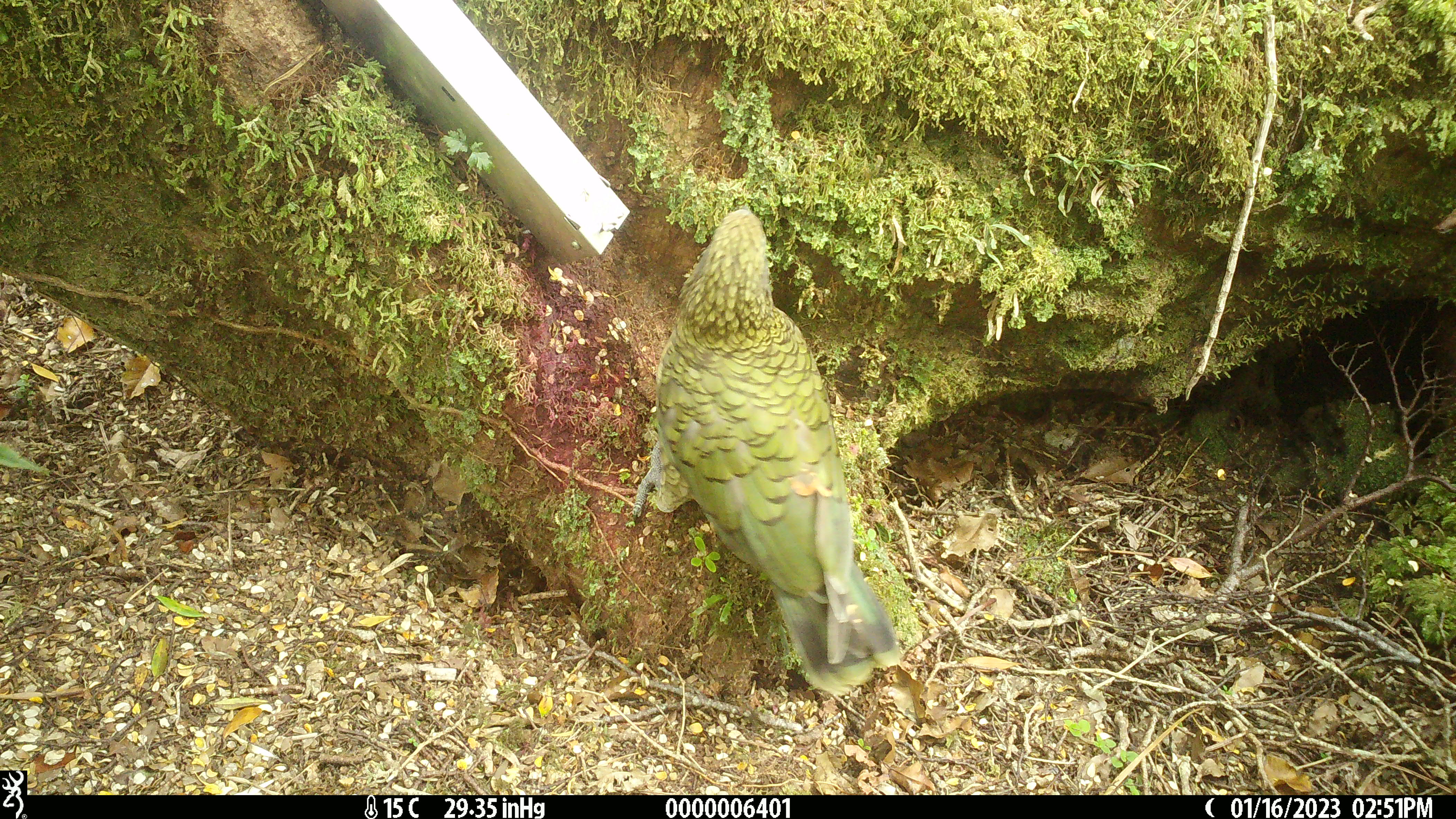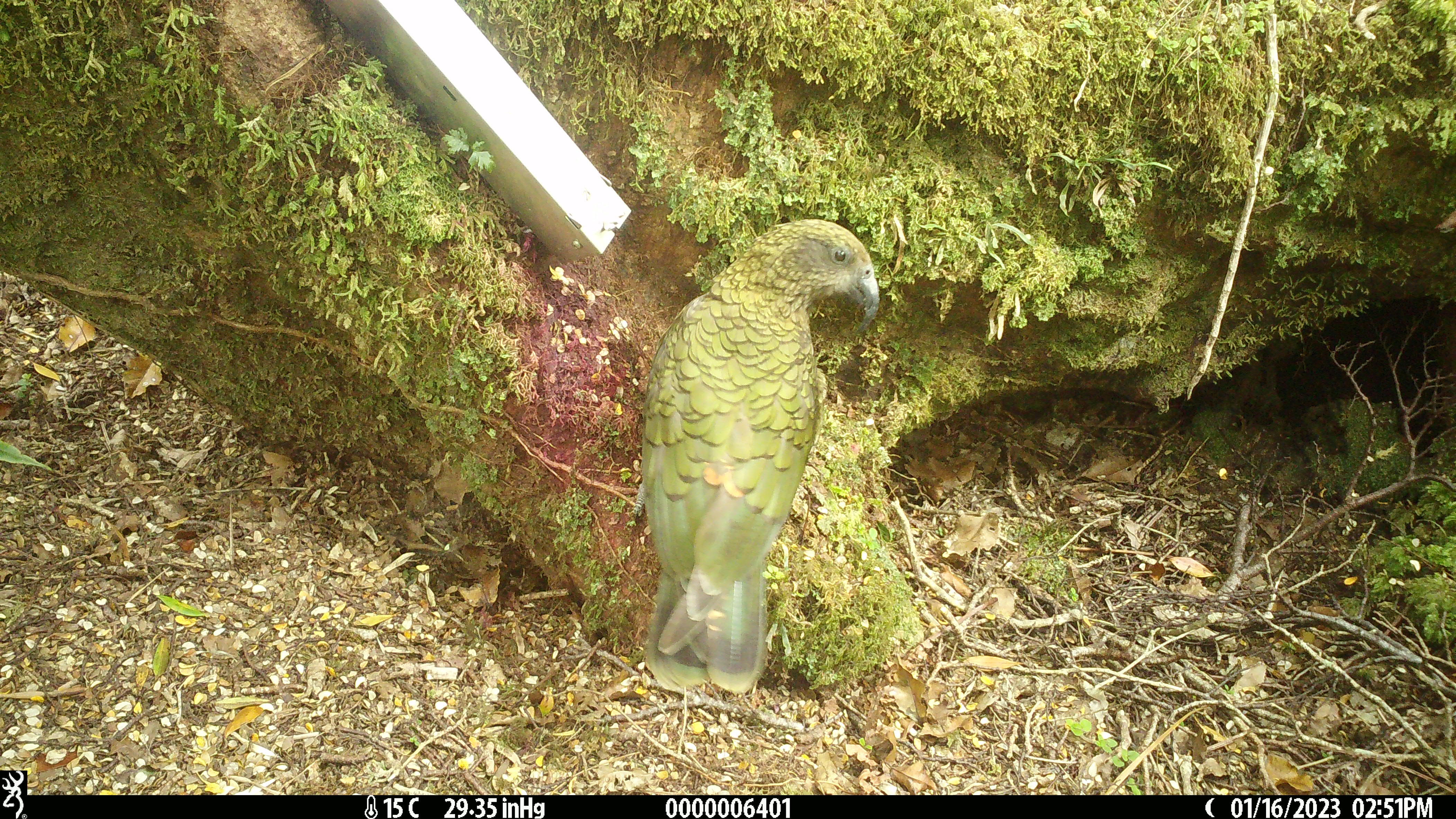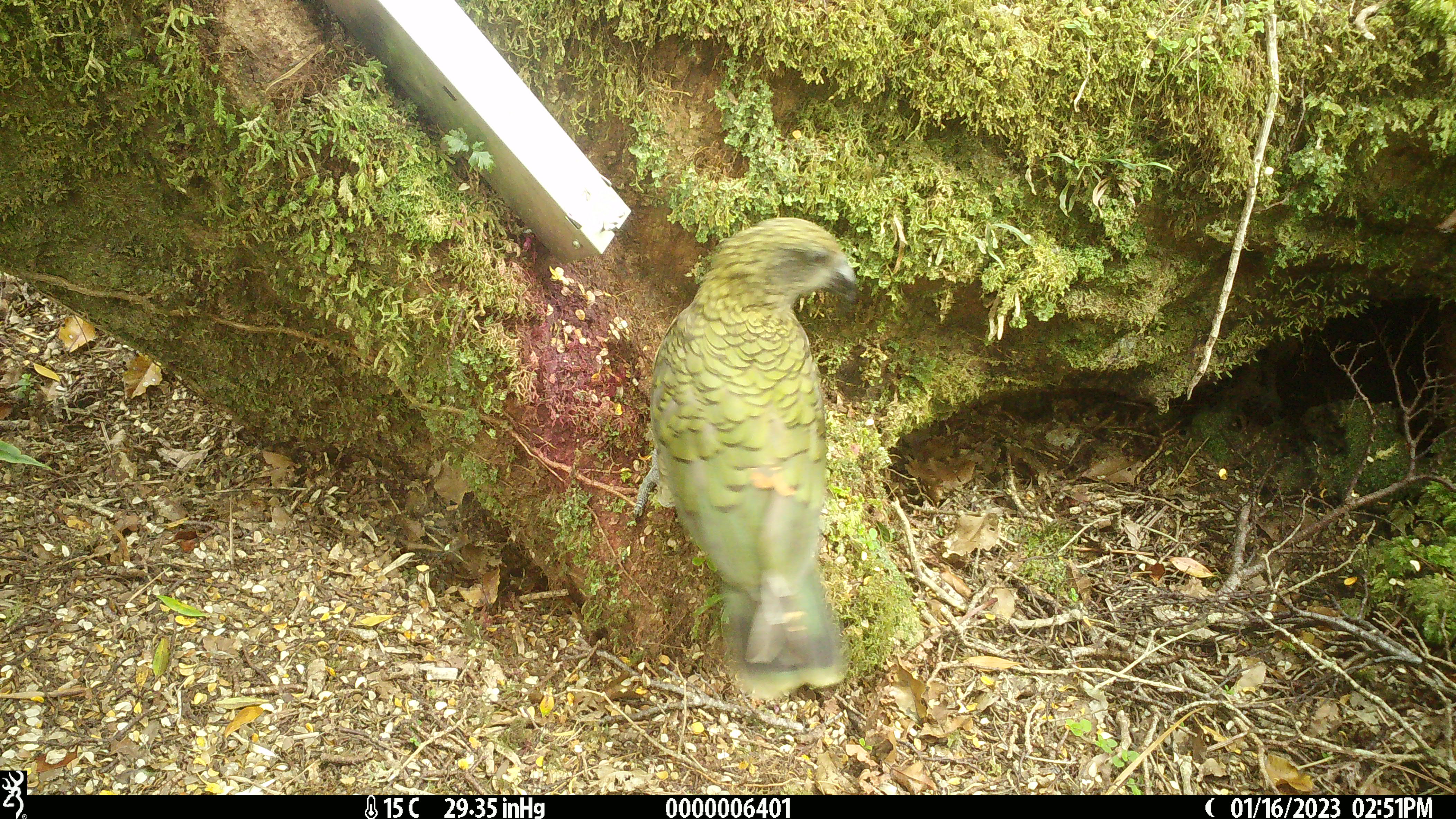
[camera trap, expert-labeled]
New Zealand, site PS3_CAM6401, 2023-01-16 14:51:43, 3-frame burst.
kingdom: Animalia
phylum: Chordata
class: Aves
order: Psittaciformes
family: Strigopidae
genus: Nestor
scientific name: Nestor notabilis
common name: kea